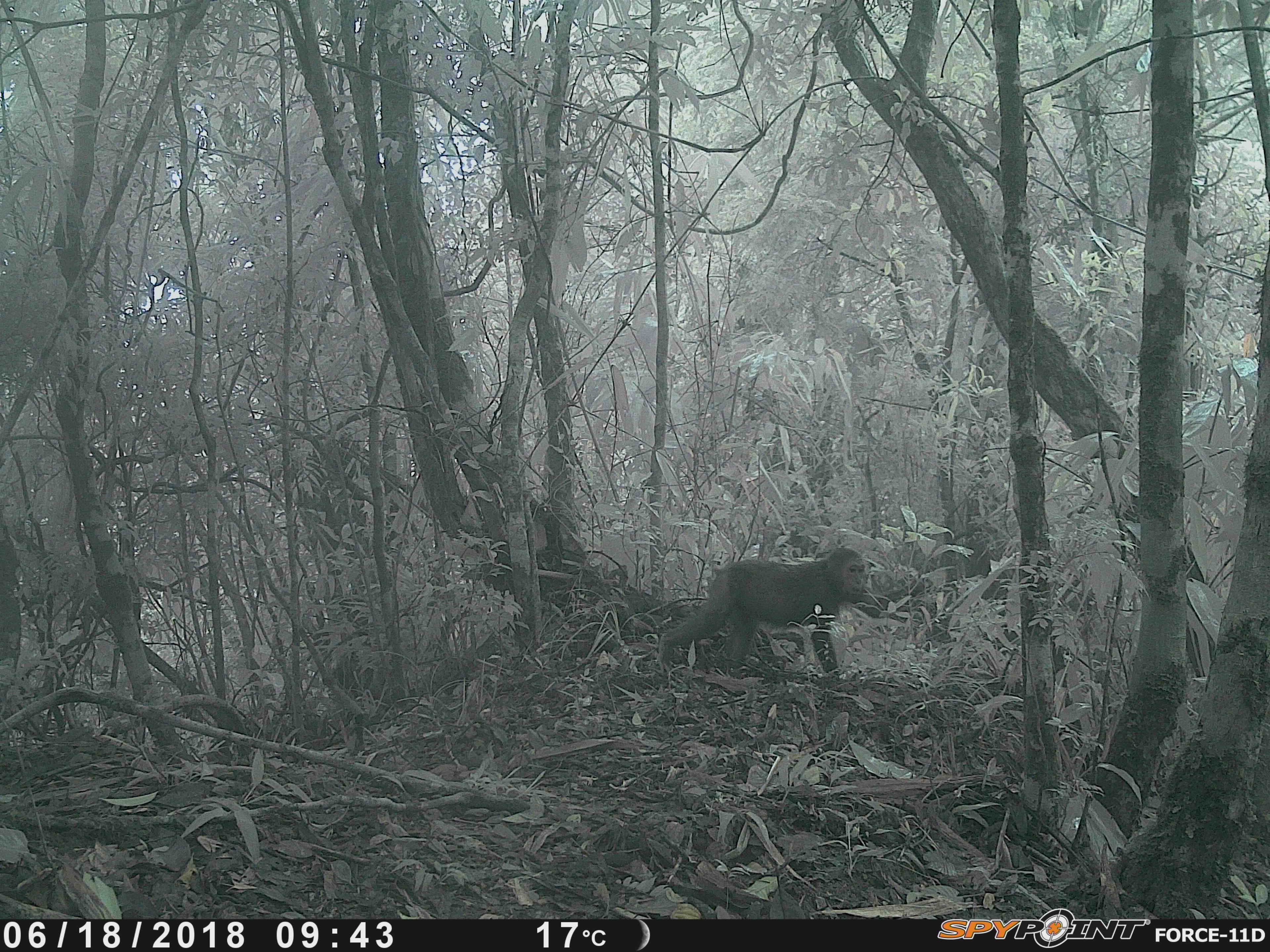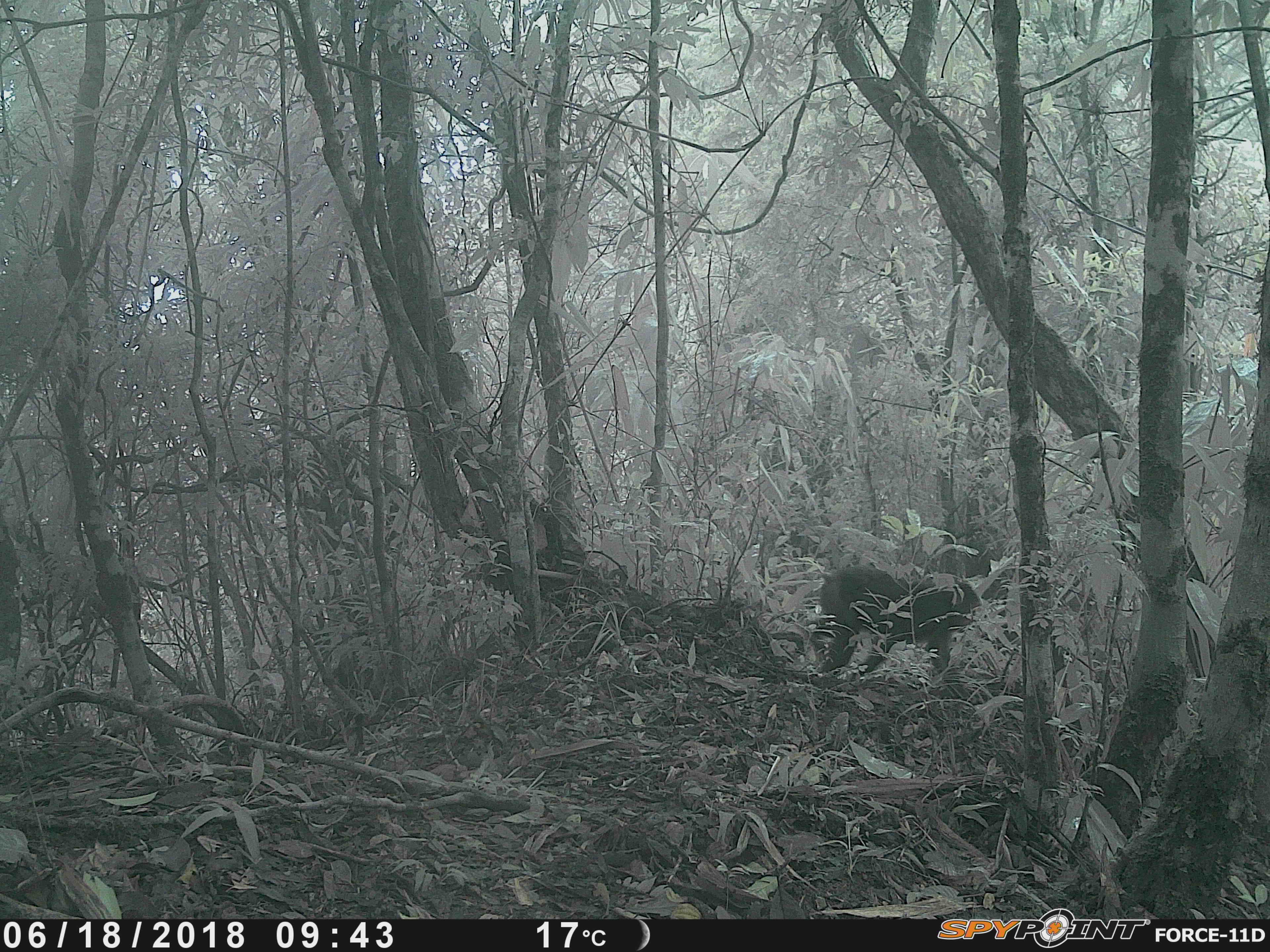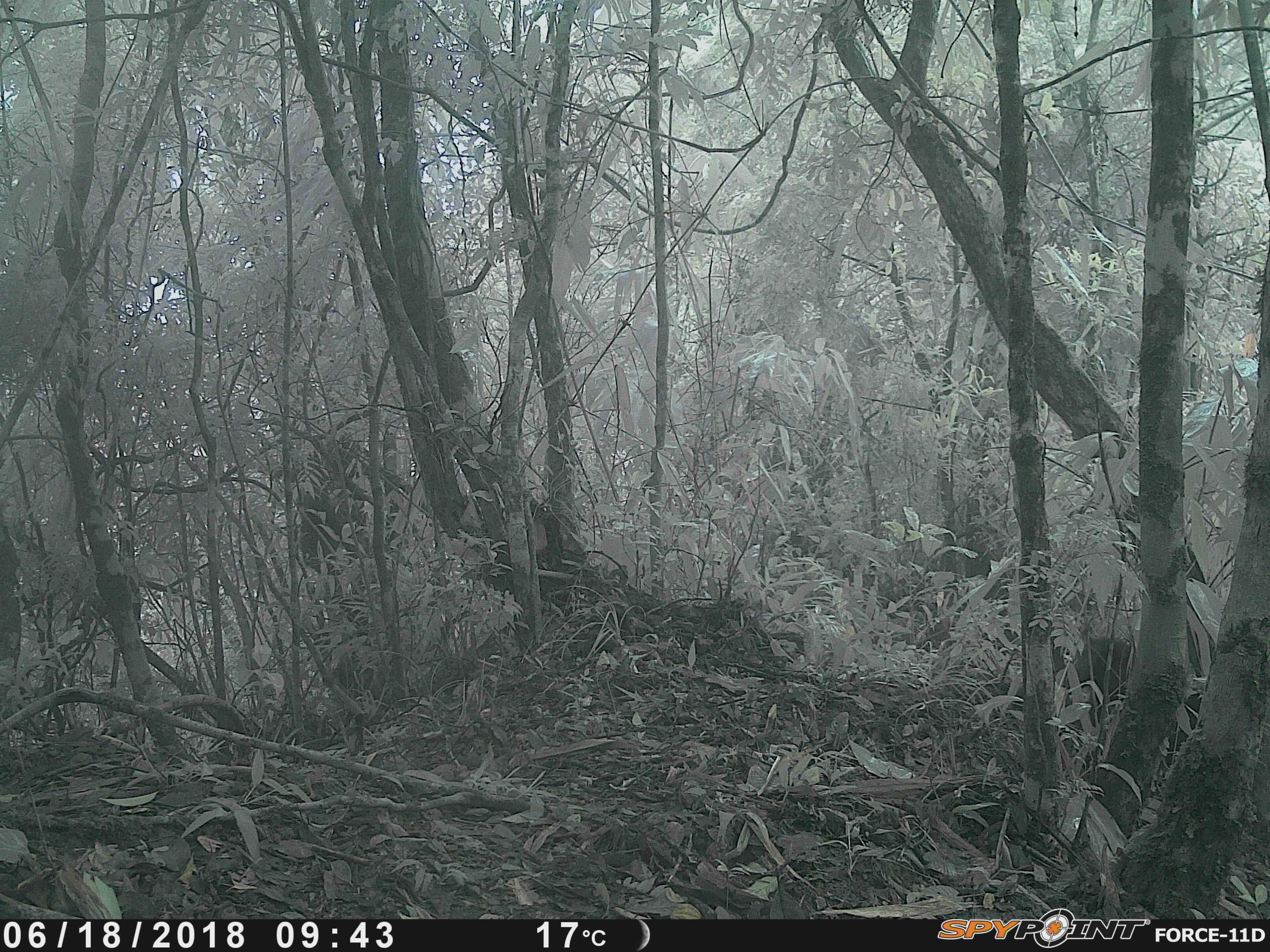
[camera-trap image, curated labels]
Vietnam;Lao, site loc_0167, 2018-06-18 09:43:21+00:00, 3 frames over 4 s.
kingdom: Animalia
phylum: Chordata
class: Mammalia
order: Primates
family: Cercopithecidae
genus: Macaca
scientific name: Macaca arctoides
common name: stump-tailed macaque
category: stump tailed macaque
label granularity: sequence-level